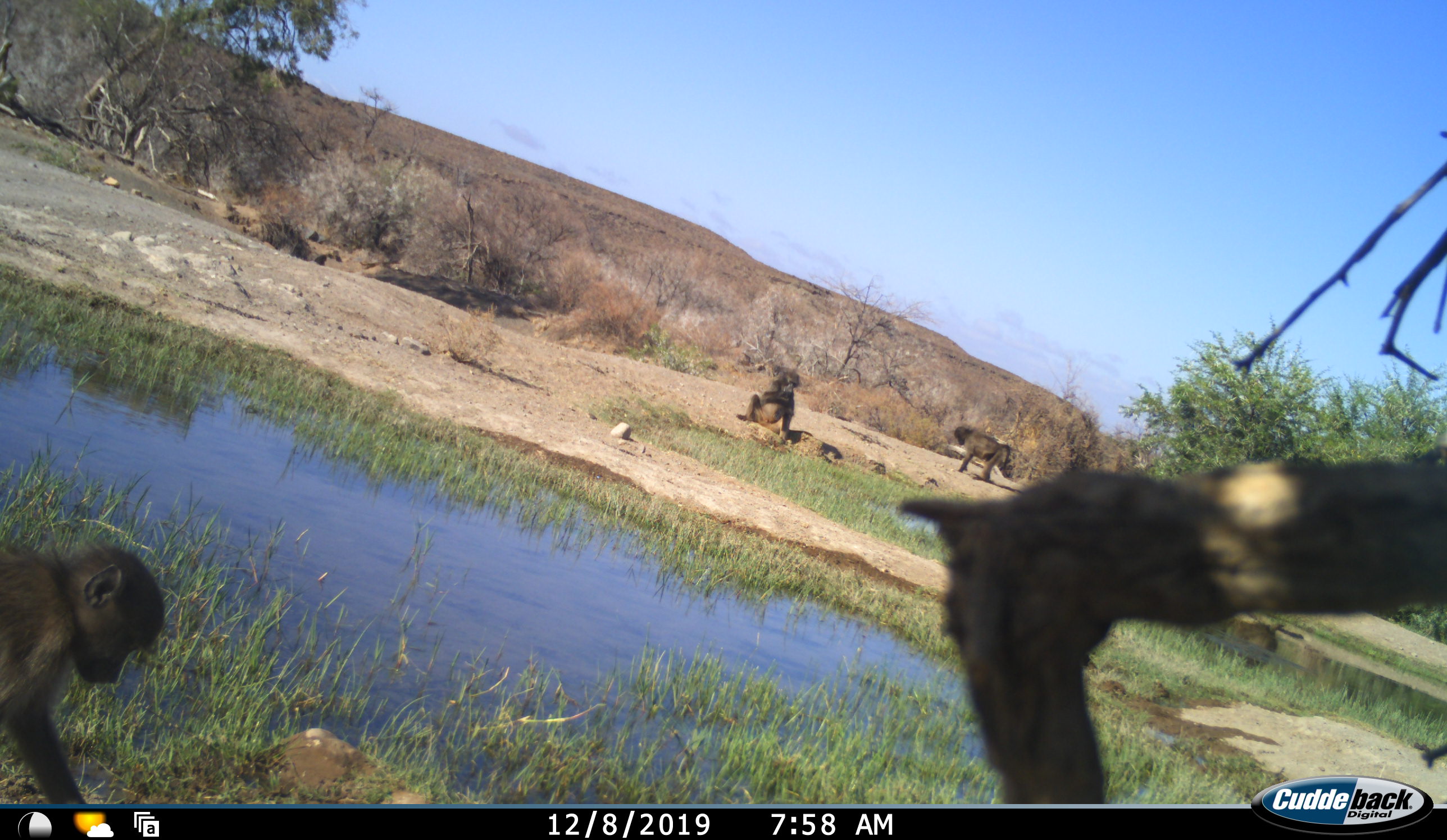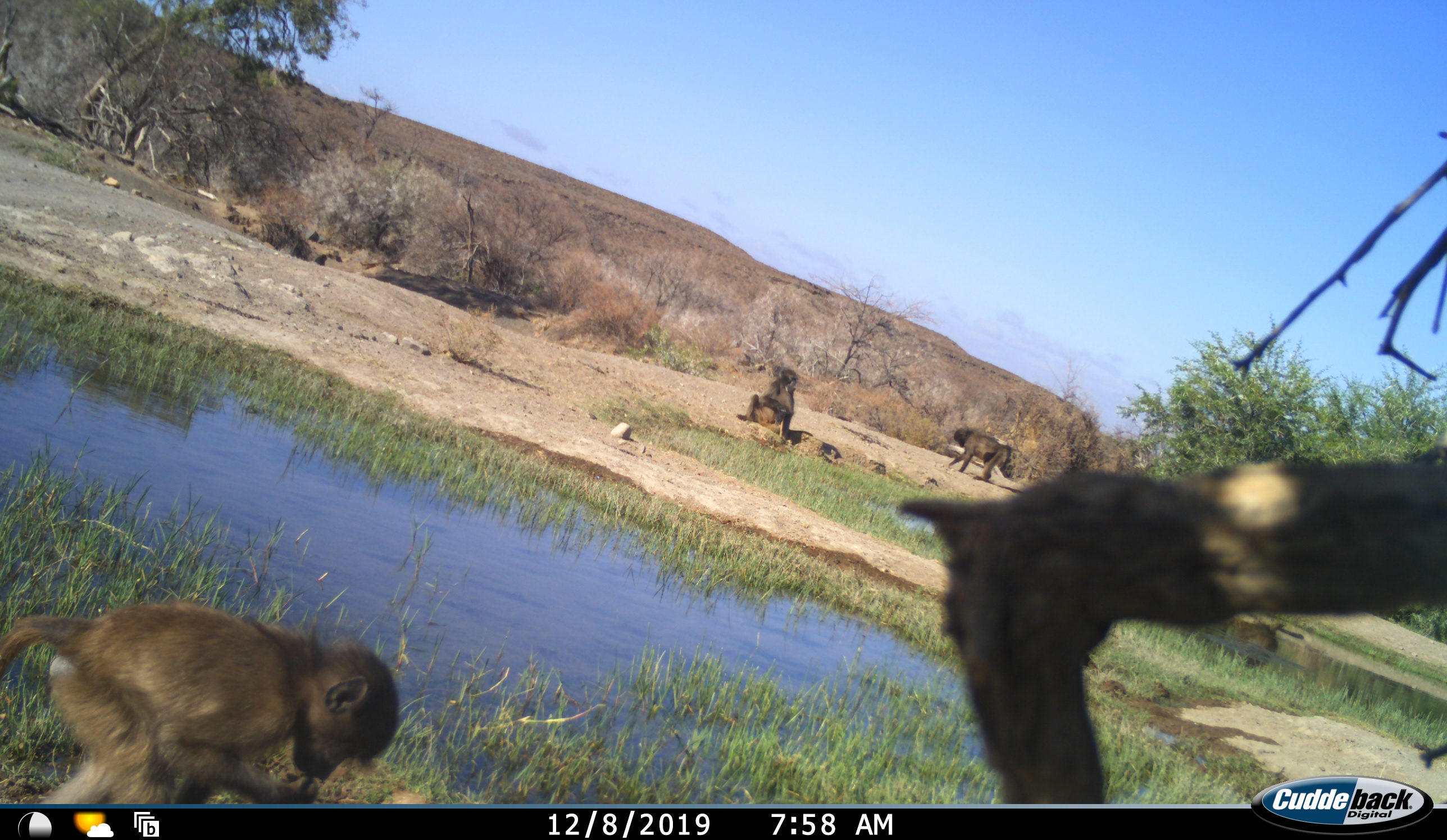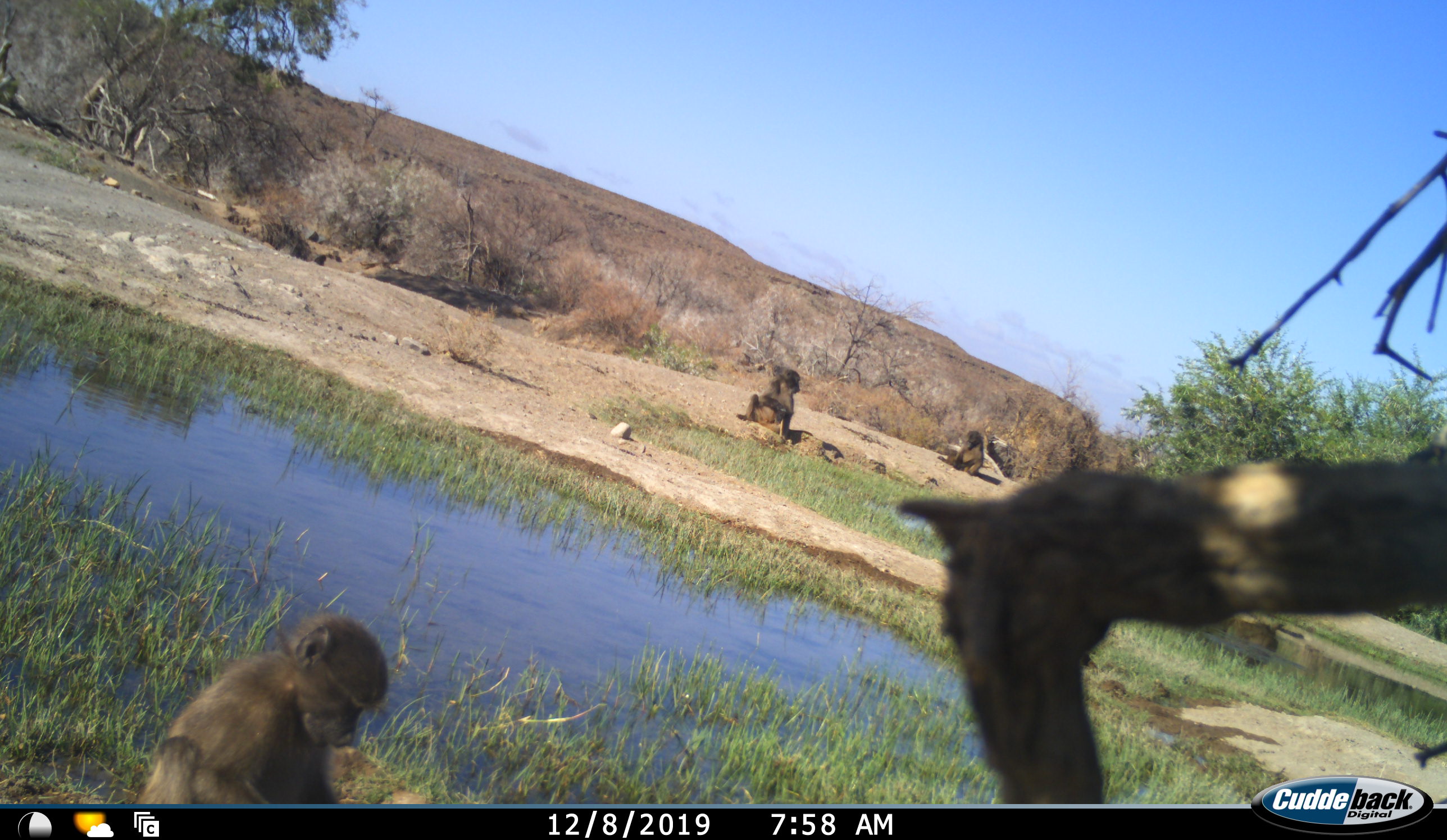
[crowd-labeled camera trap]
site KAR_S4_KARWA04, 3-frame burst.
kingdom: Animalia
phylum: Chordata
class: Mammalia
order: Primates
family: Cercopithecidae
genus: Papio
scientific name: Papio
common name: baboon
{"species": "baboon (Papio)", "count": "3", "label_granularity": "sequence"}